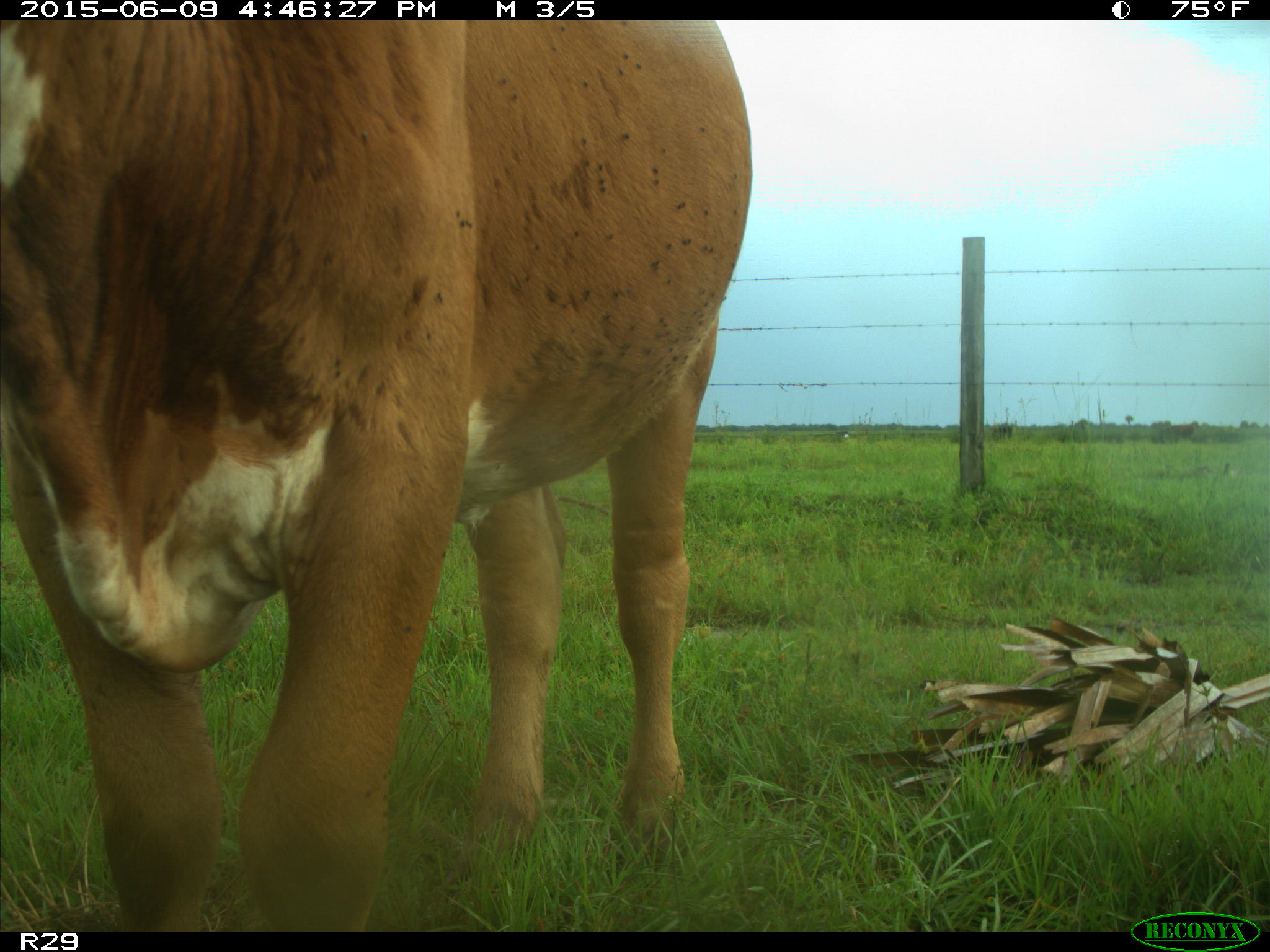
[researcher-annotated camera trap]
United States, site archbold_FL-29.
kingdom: Animalia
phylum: Chordata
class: Mammalia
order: Artiodactyla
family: Bovidae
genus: Bos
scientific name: Bos taurus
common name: domestic cow